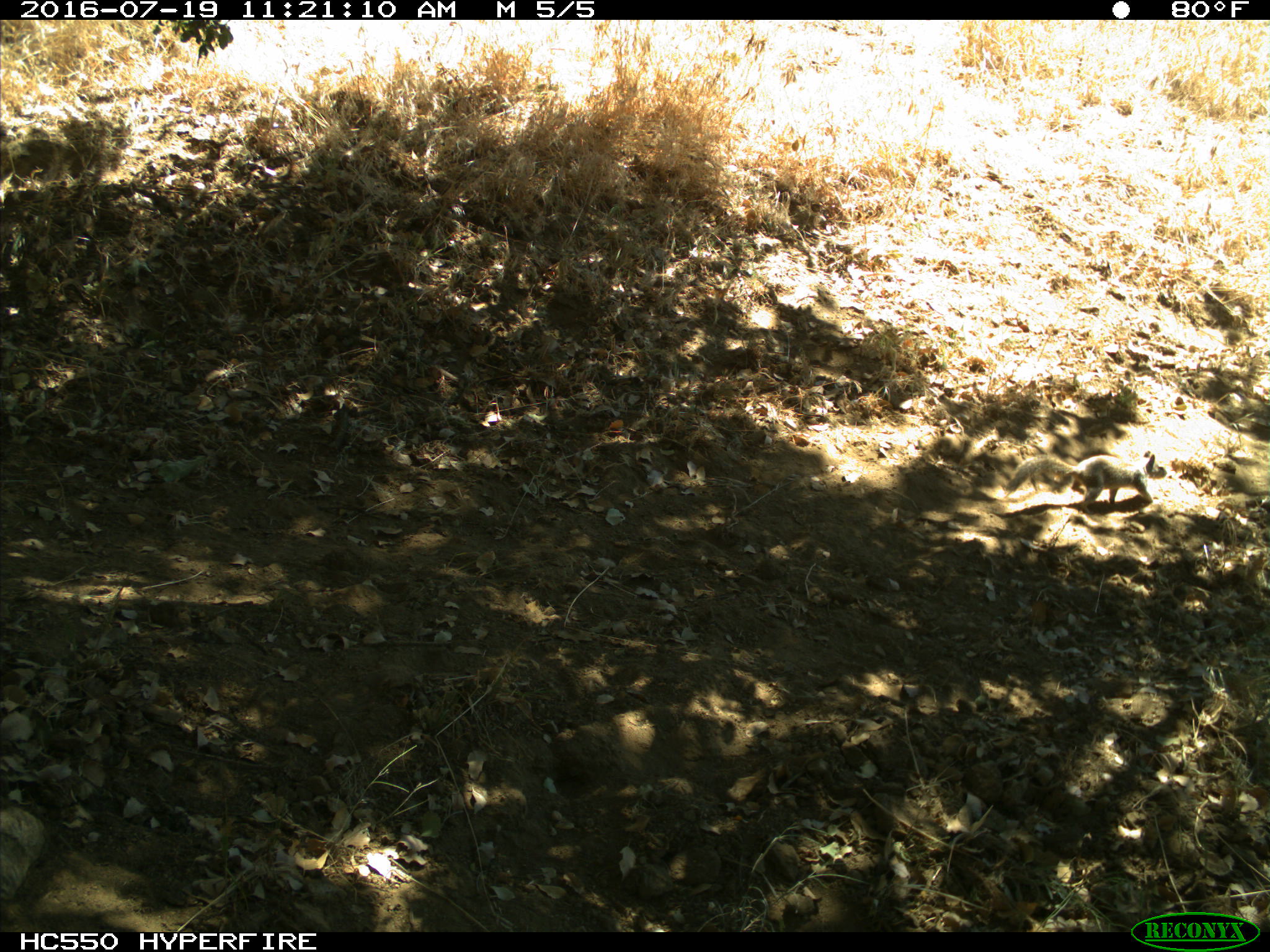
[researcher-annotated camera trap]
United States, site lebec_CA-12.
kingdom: Animalia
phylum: Chordata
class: Mammalia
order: Rodentia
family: Sciuridae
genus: Otospermophilus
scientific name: Otospermophilus beecheyi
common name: california ground squirrel